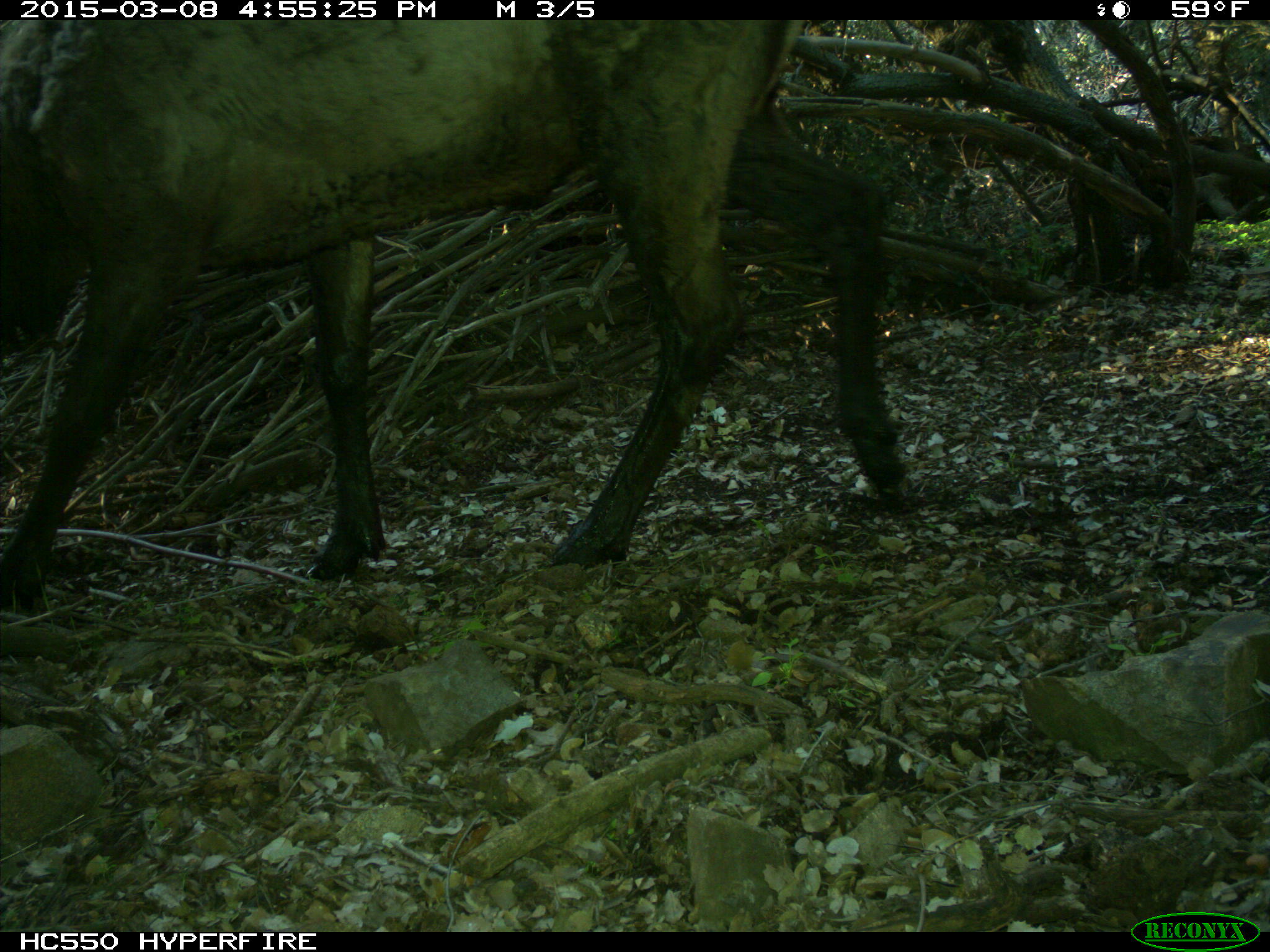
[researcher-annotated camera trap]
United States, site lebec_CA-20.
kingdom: Animalia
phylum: Chordata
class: Mammalia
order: Artiodactyla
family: Cervidae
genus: Cervus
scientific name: Cervus canadensis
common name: elk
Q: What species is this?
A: Cervus canadensis (elk).